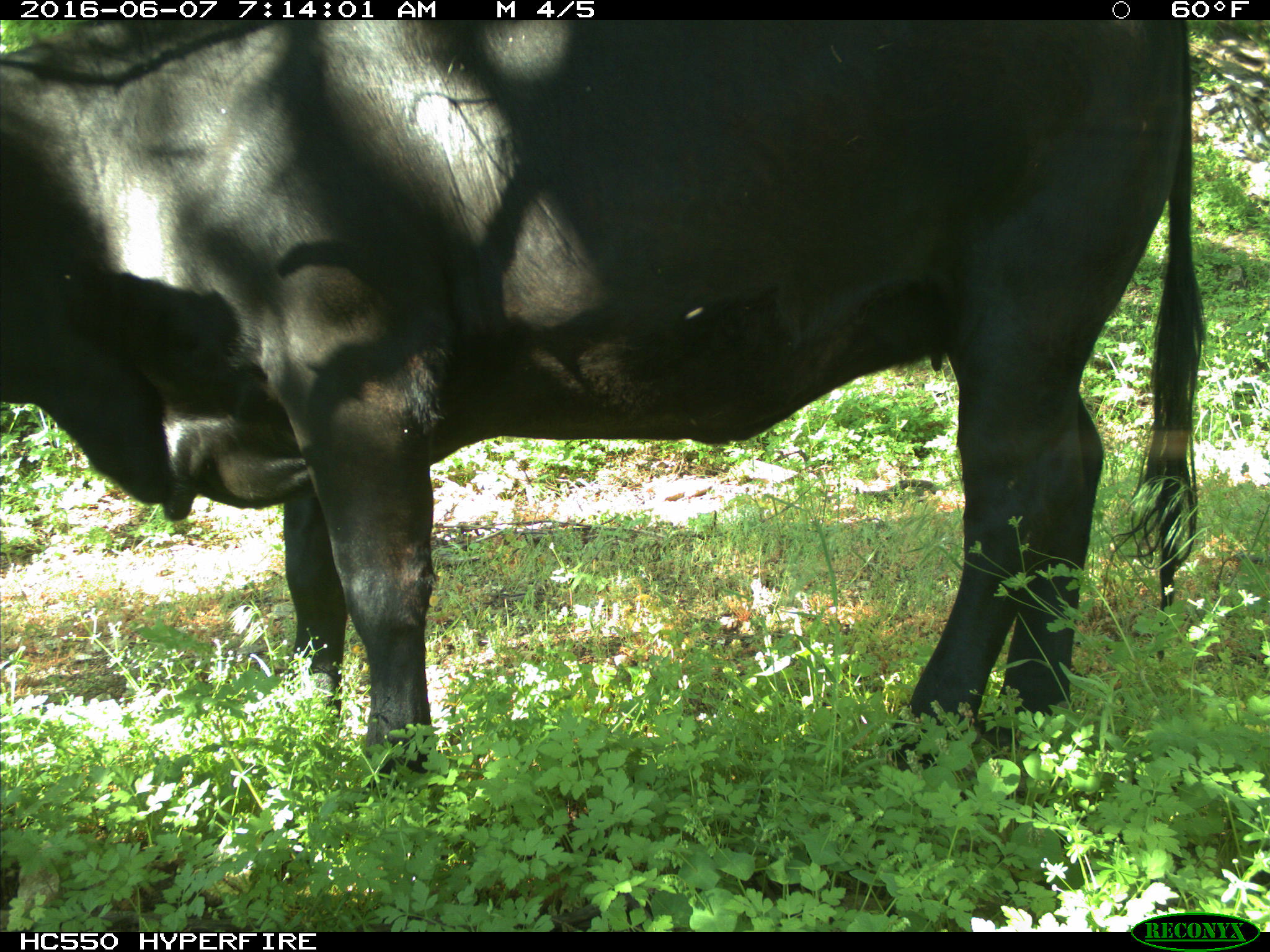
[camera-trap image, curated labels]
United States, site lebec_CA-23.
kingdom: Animalia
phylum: Chordata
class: Mammalia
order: Artiodactyla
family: Bovidae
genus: Bos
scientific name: Bos taurus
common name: domestic cow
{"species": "Bos taurus (domestic cow)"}